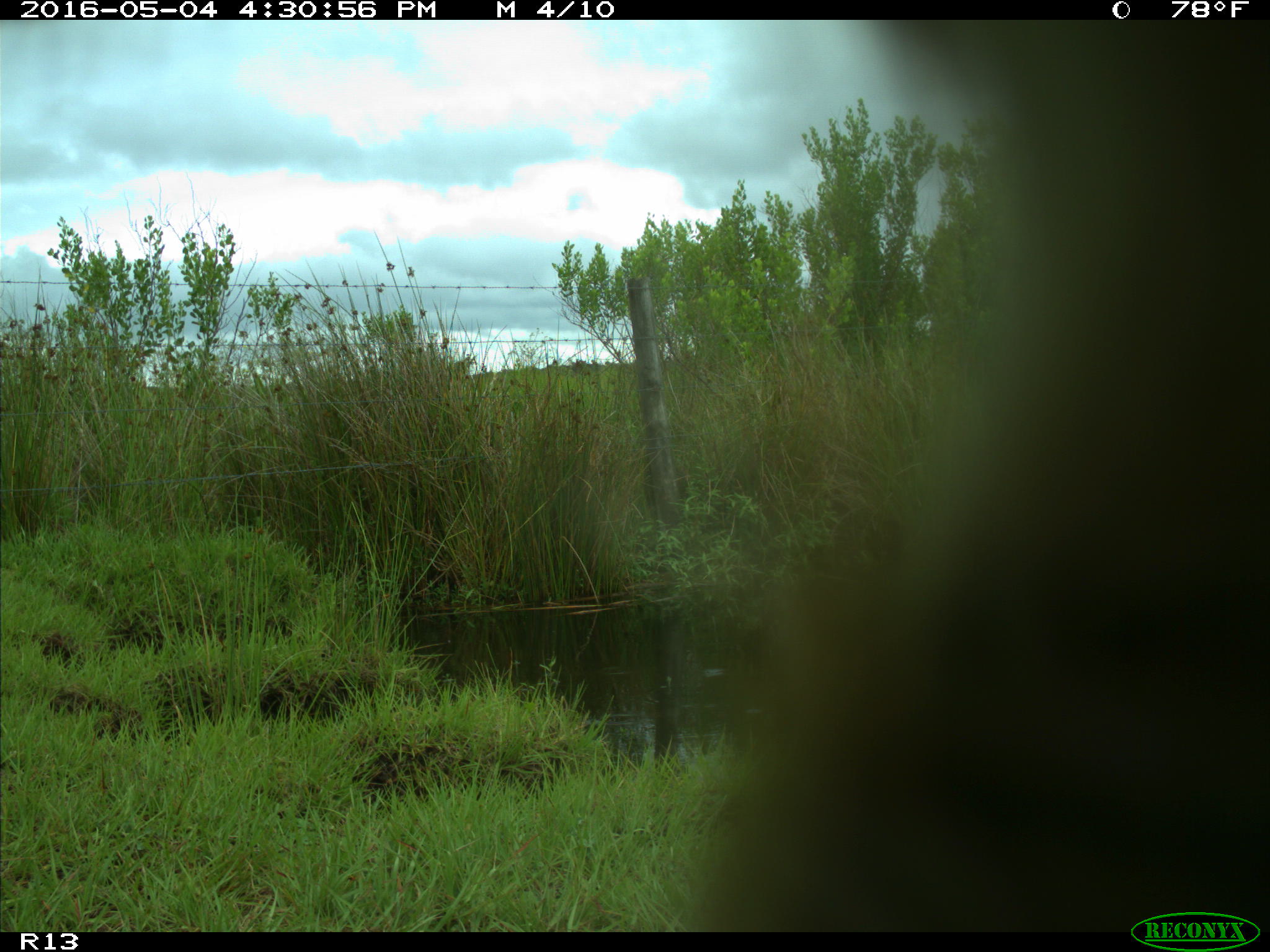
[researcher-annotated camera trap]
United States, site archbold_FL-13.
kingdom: Animalia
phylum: Chordata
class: Mammalia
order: Artiodactyla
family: Bovidae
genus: Bos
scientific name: Bos taurus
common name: domestic cow